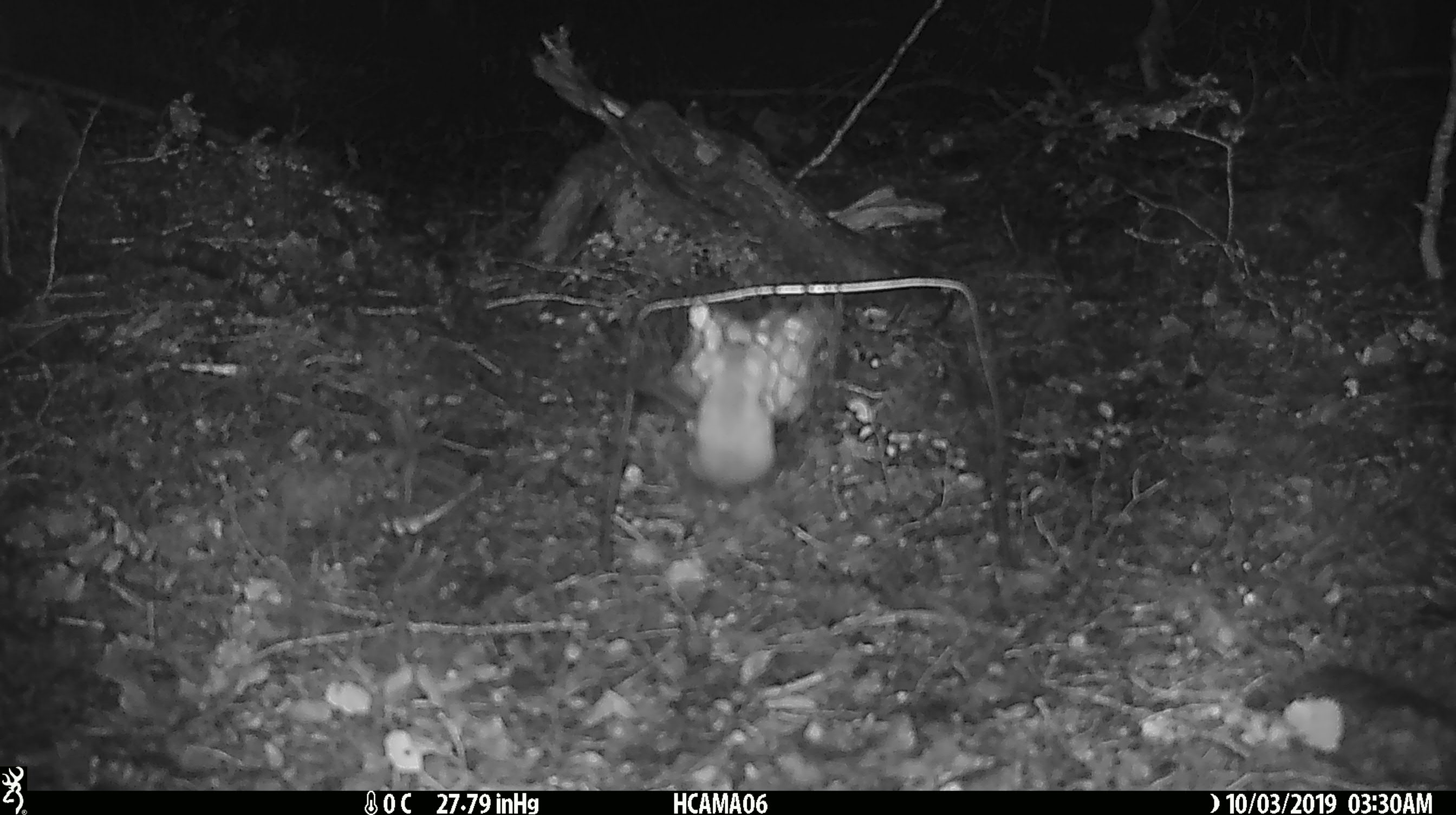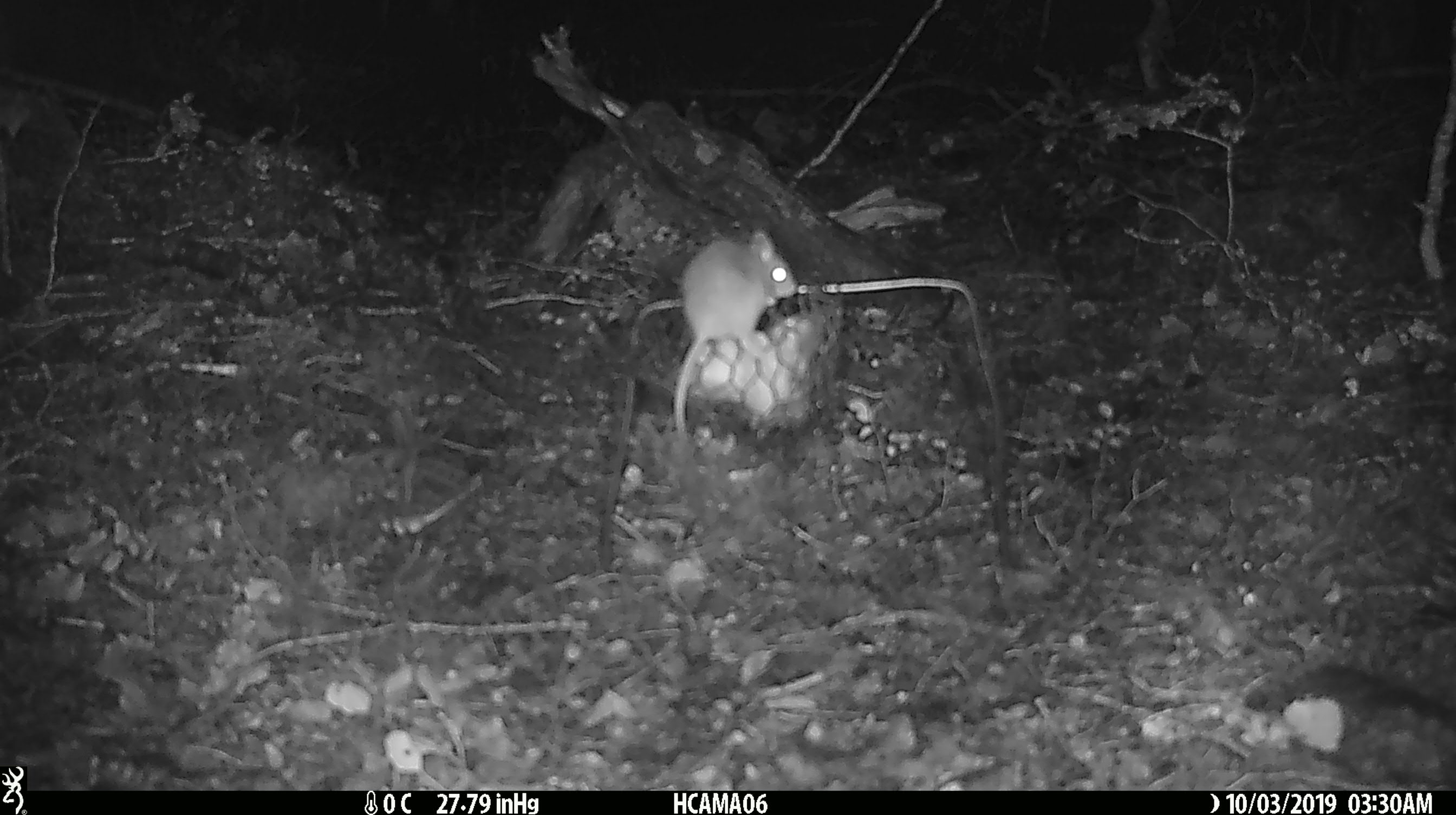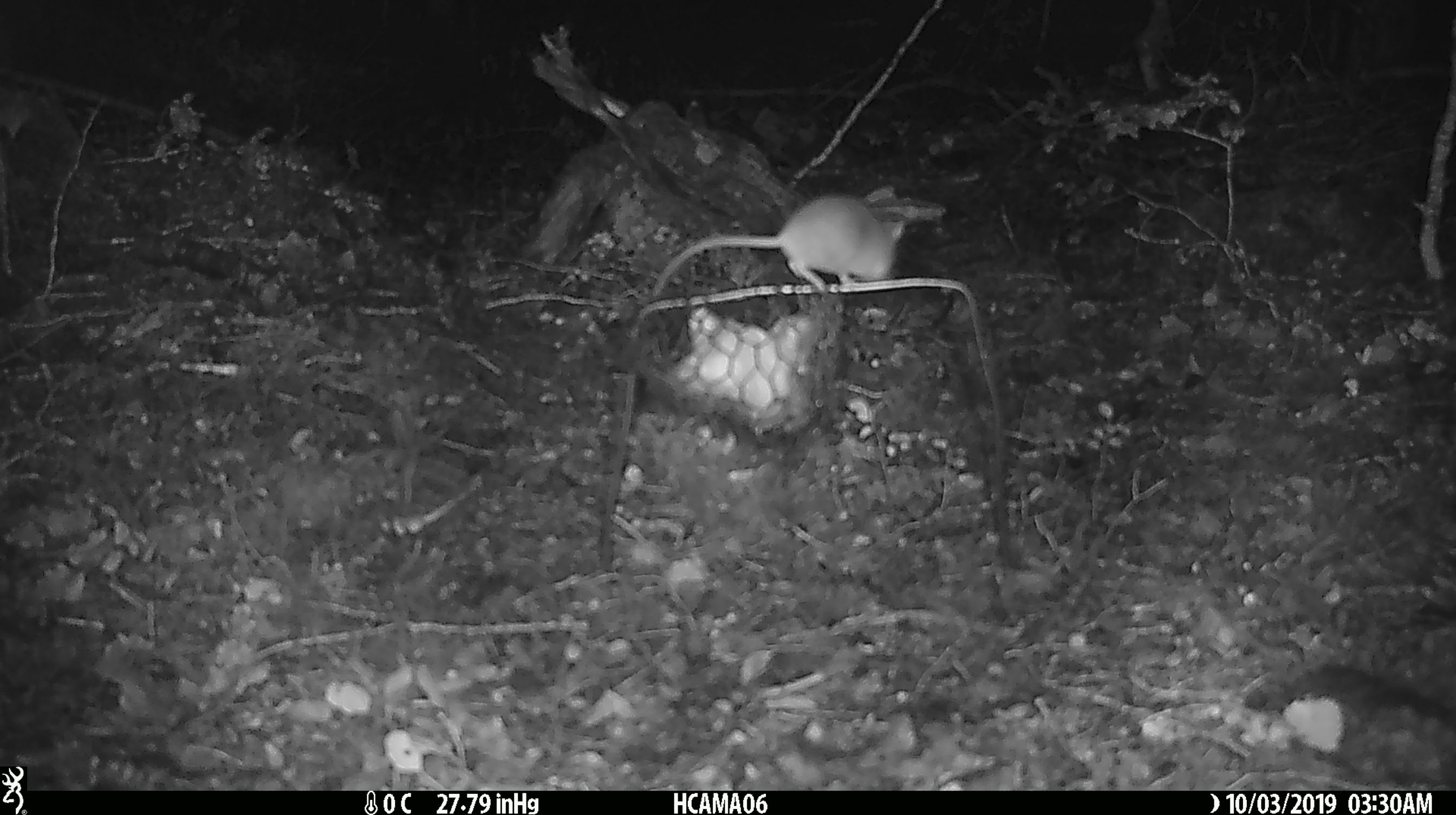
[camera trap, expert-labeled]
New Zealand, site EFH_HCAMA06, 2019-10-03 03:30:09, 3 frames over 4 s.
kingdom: Animalia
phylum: Chordata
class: Mammalia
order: Rodentia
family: Muridae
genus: Mus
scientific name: Mus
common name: mouse